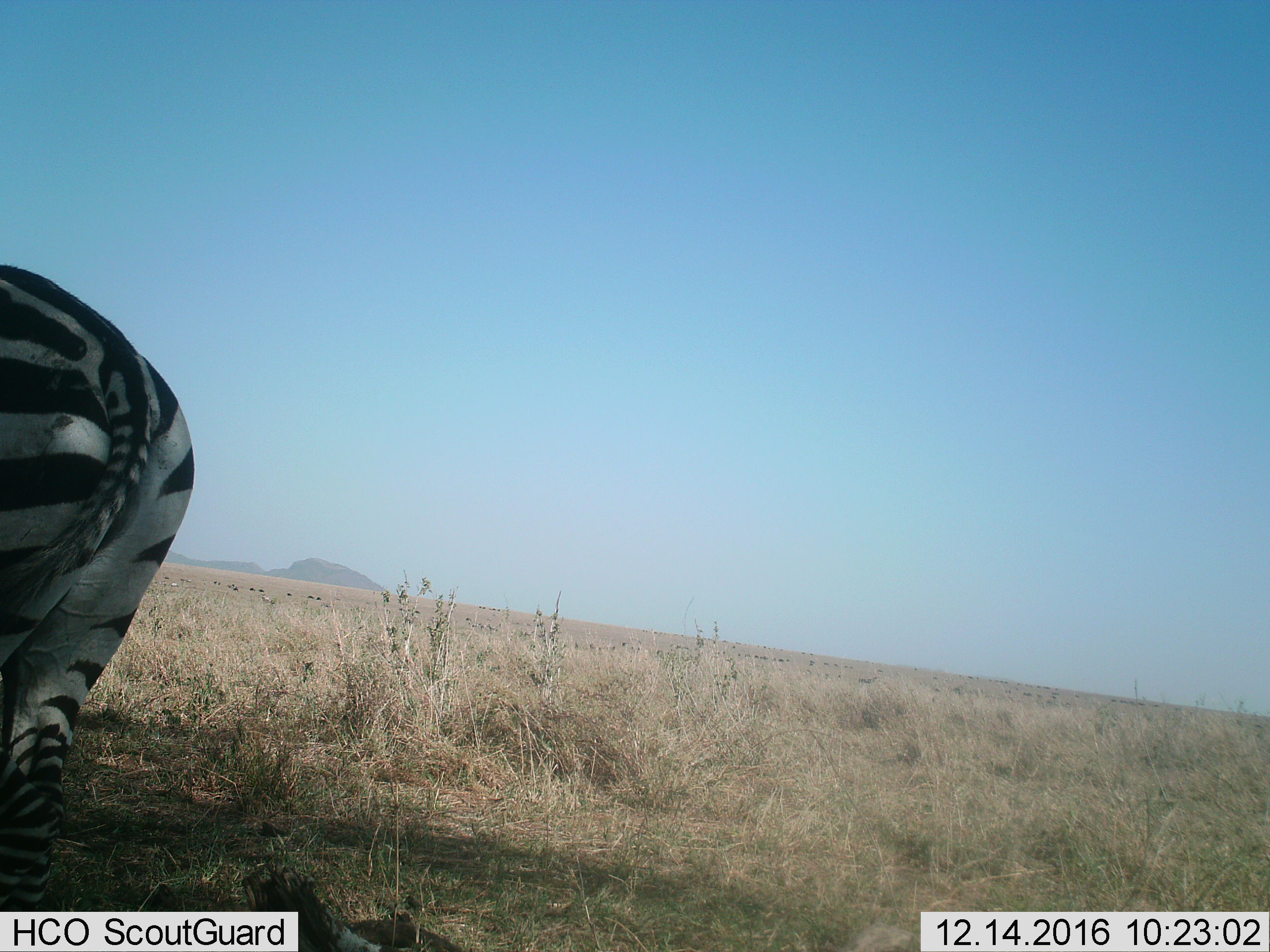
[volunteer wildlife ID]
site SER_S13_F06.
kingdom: Animalia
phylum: Chordata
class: Mammalia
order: Perissodactyla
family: Equidae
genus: Equus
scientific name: Equus quagga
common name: plains zebra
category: zebraplains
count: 1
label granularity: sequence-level